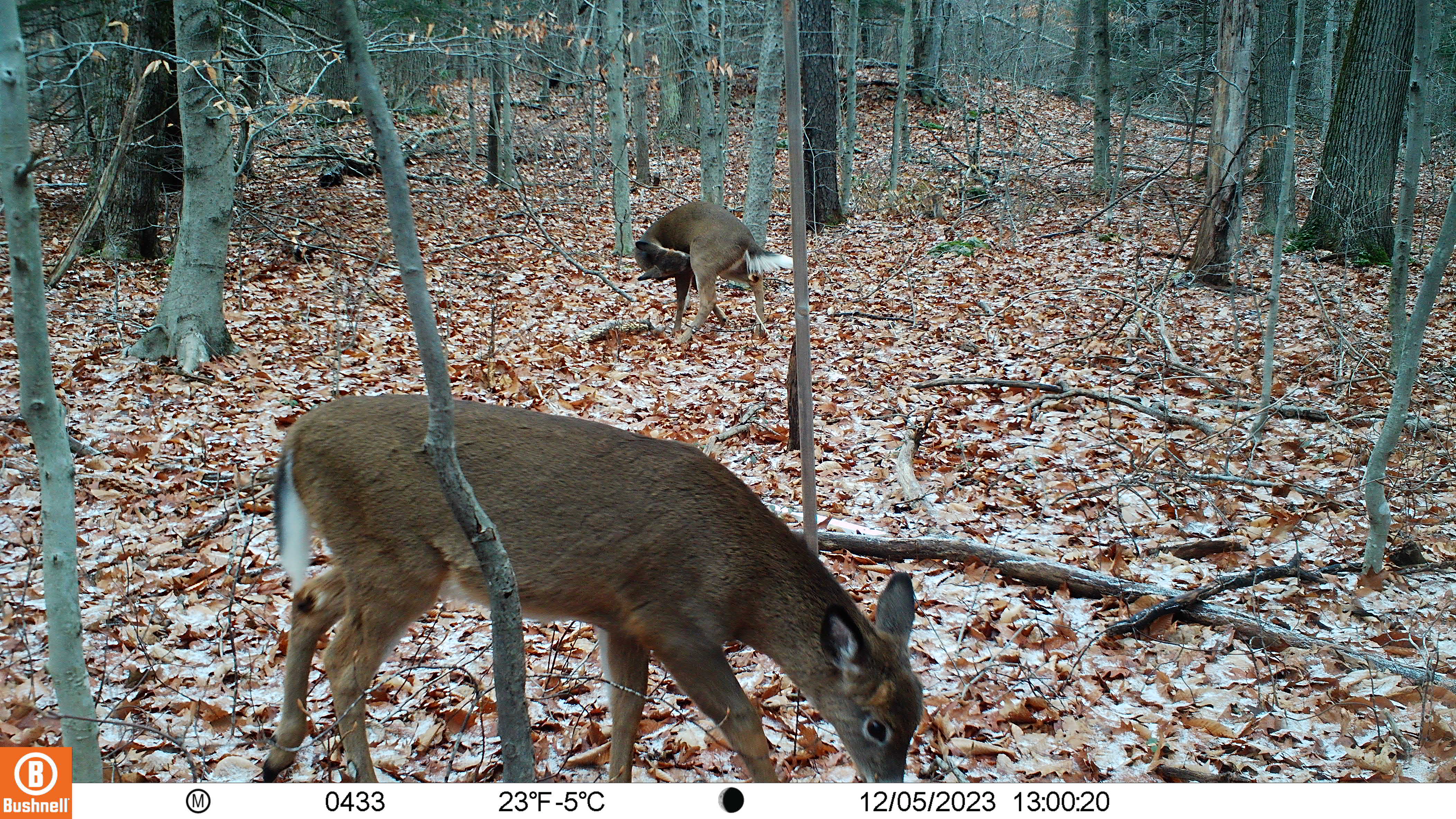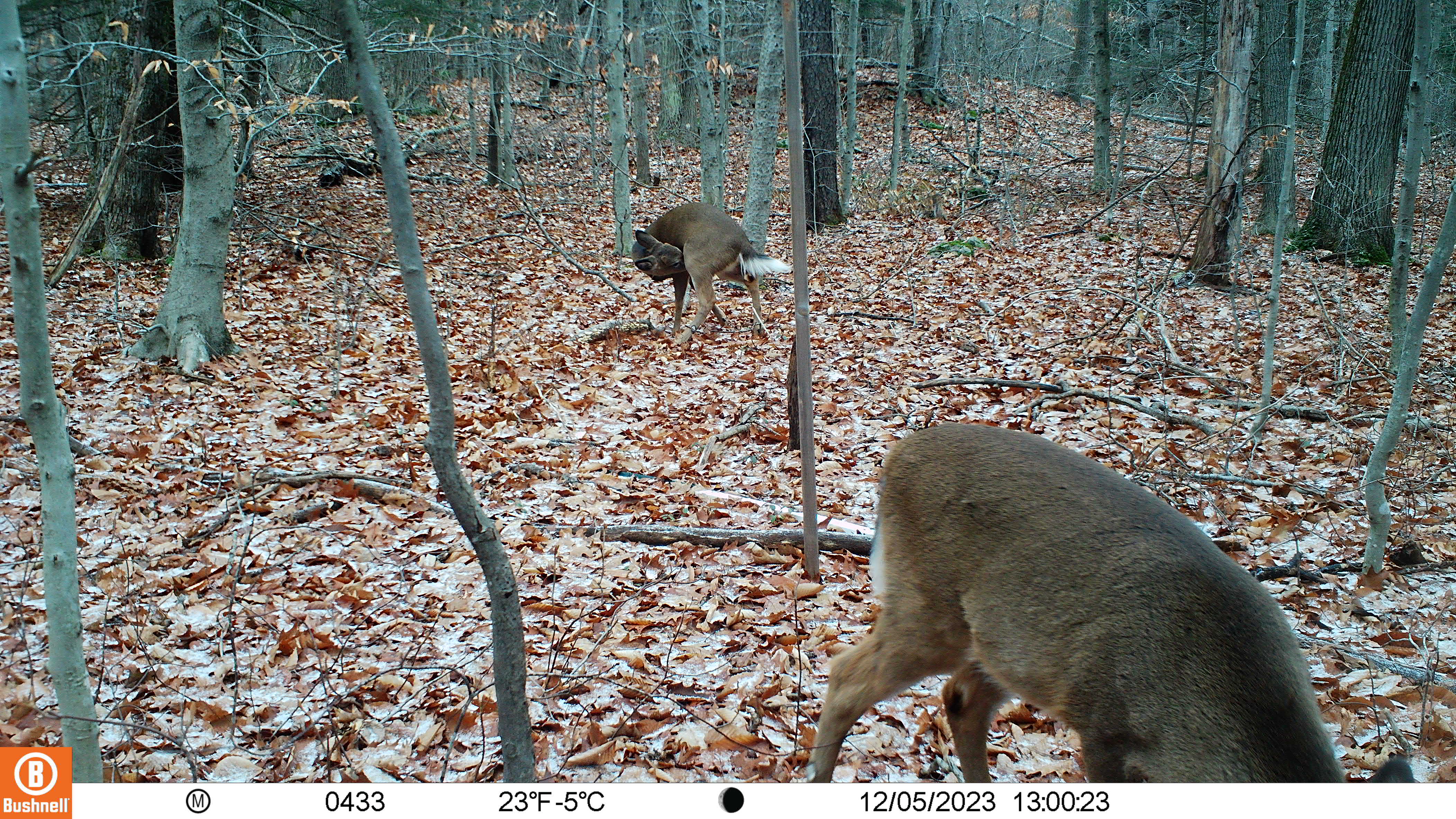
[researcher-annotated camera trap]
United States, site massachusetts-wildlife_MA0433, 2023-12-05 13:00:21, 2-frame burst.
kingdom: Animalia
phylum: Chordata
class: Mammalia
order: Artiodactyla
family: Cervidae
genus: Odocoileus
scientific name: Odocoileus virginianus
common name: white-tailed deer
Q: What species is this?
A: White-tailed deer (Odocoileus virginianus).